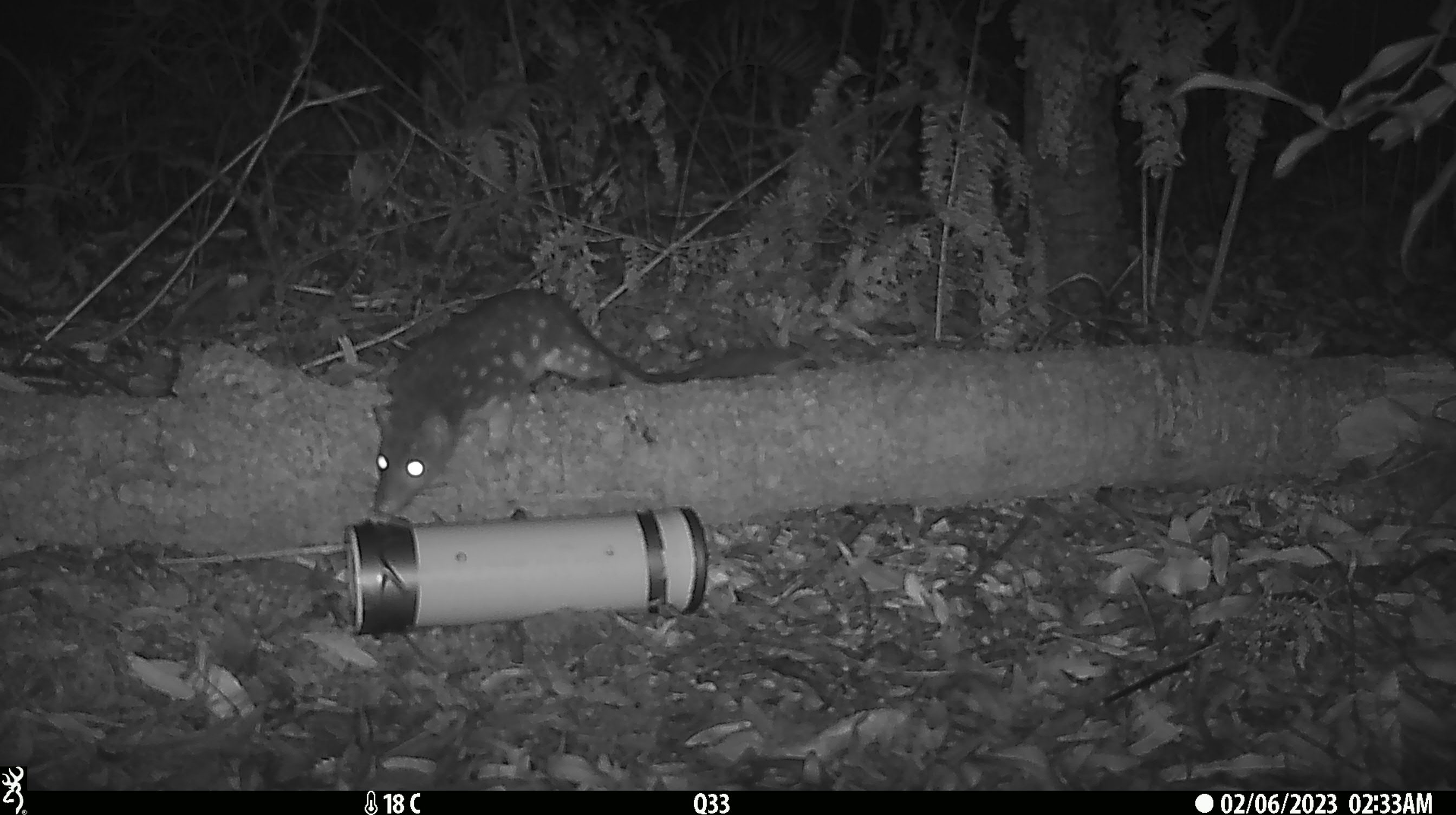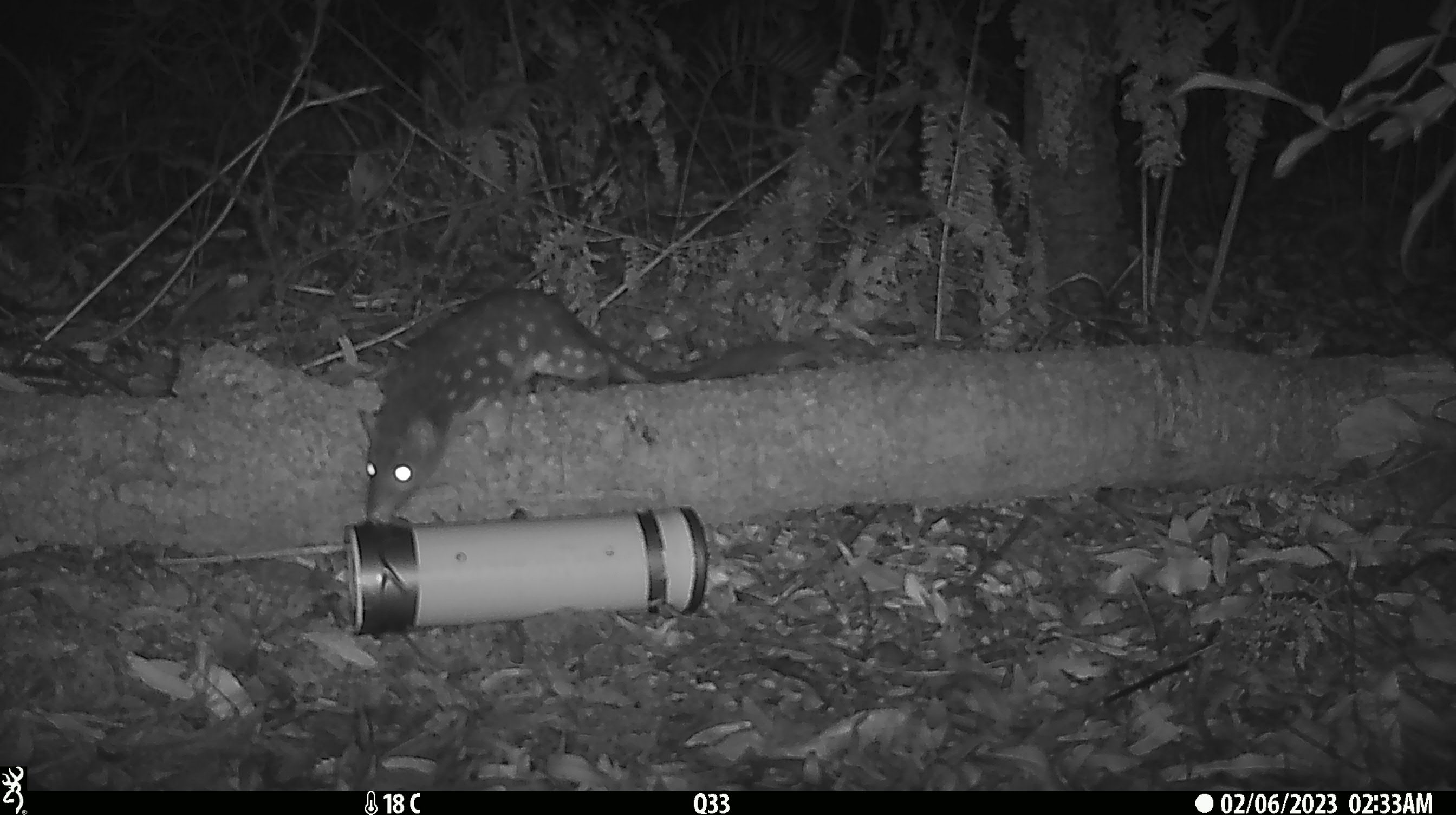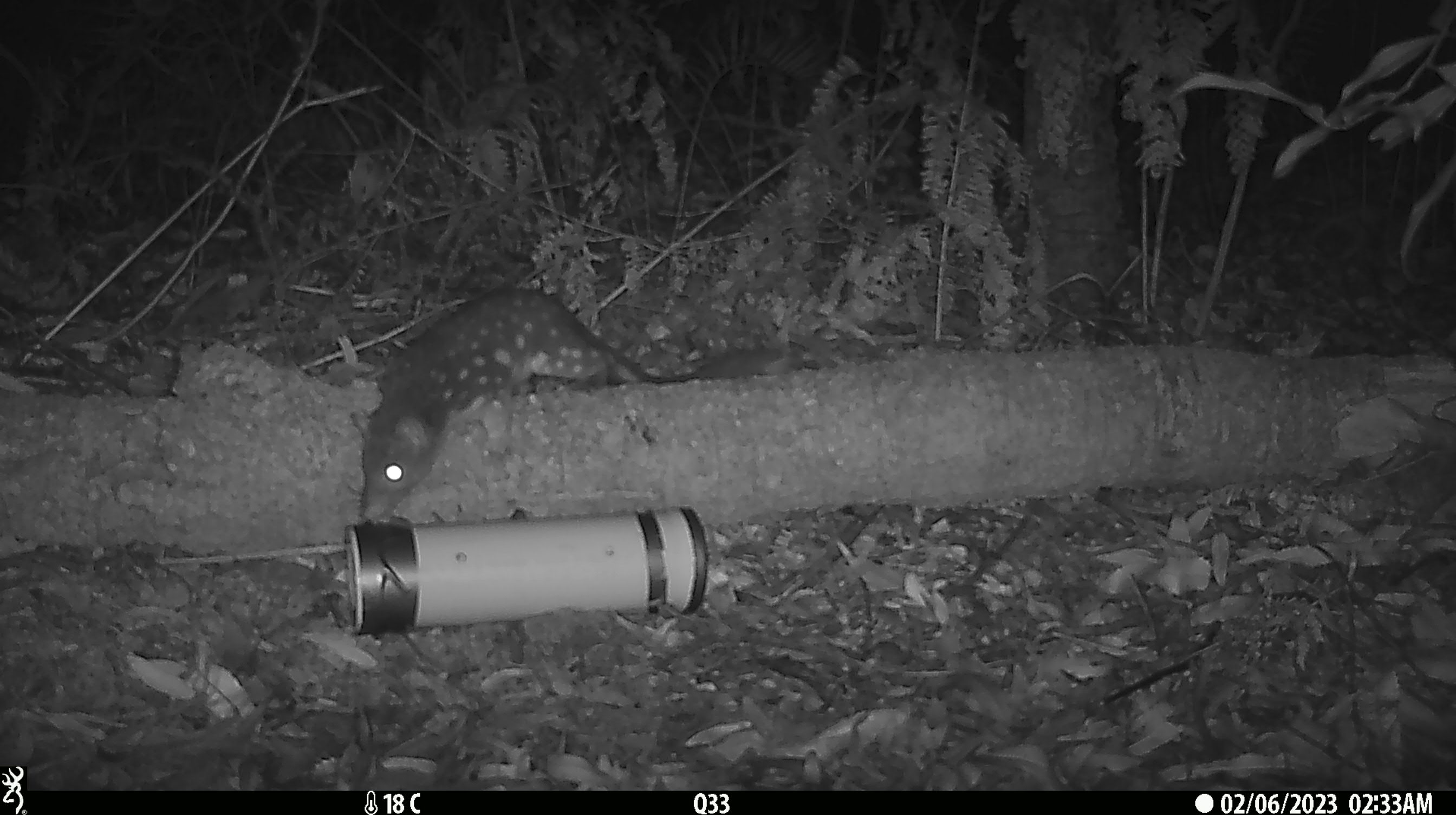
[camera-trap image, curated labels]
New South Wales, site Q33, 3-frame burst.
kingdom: Animalia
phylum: Chordata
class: Mammalia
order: Dasyuromorphia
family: Dasyuridae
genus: Dasyurus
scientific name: Dasyurus maculatus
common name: spotted-tailed quoll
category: quoll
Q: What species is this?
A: Quoll (spotted-tailed quoll) (Dasyurus maculatus).